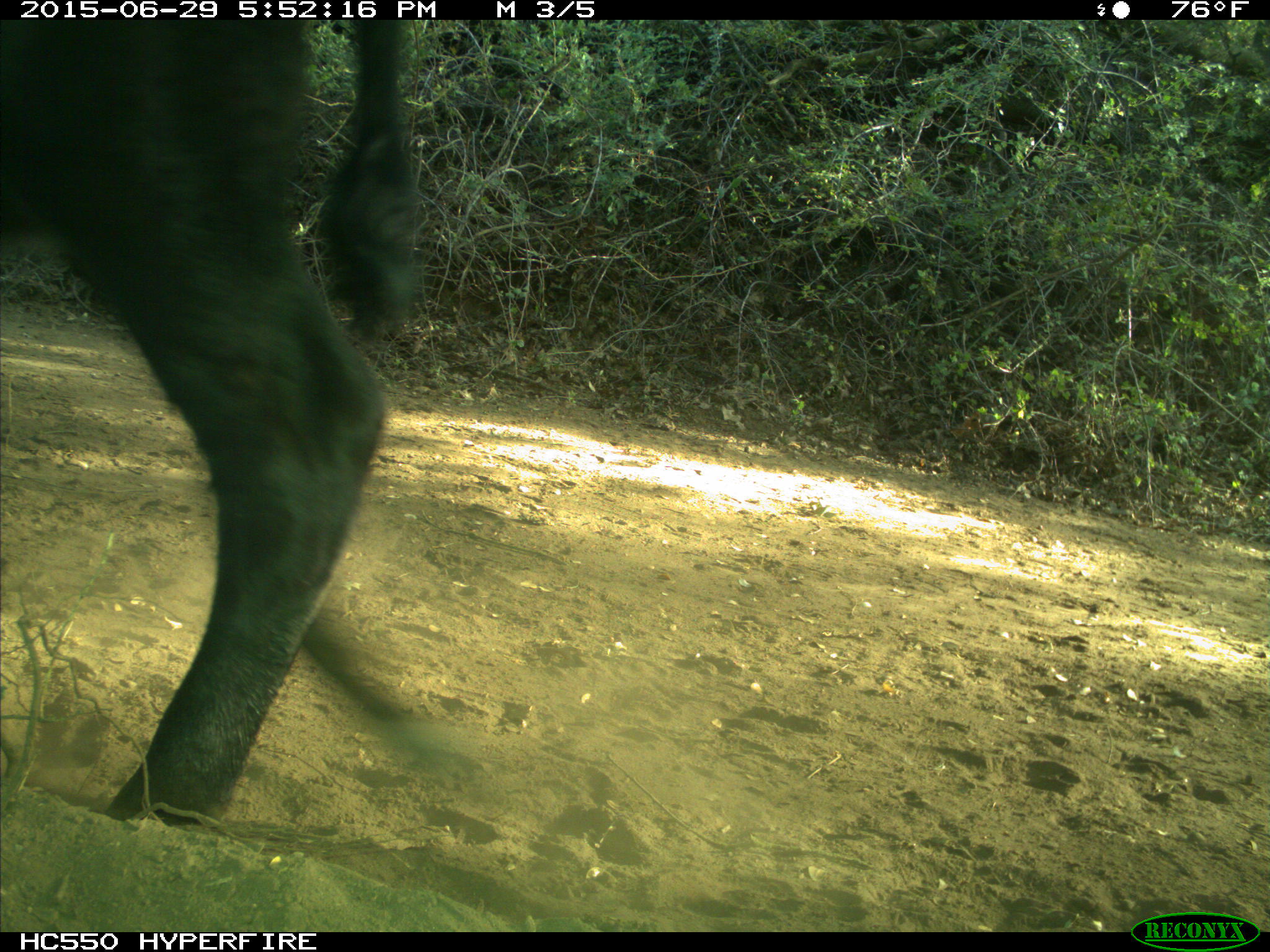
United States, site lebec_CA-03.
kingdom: Animalia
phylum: Chordata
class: Mammalia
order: Artiodactyla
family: Bovidae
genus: Bos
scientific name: Bos taurus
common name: domestic cow